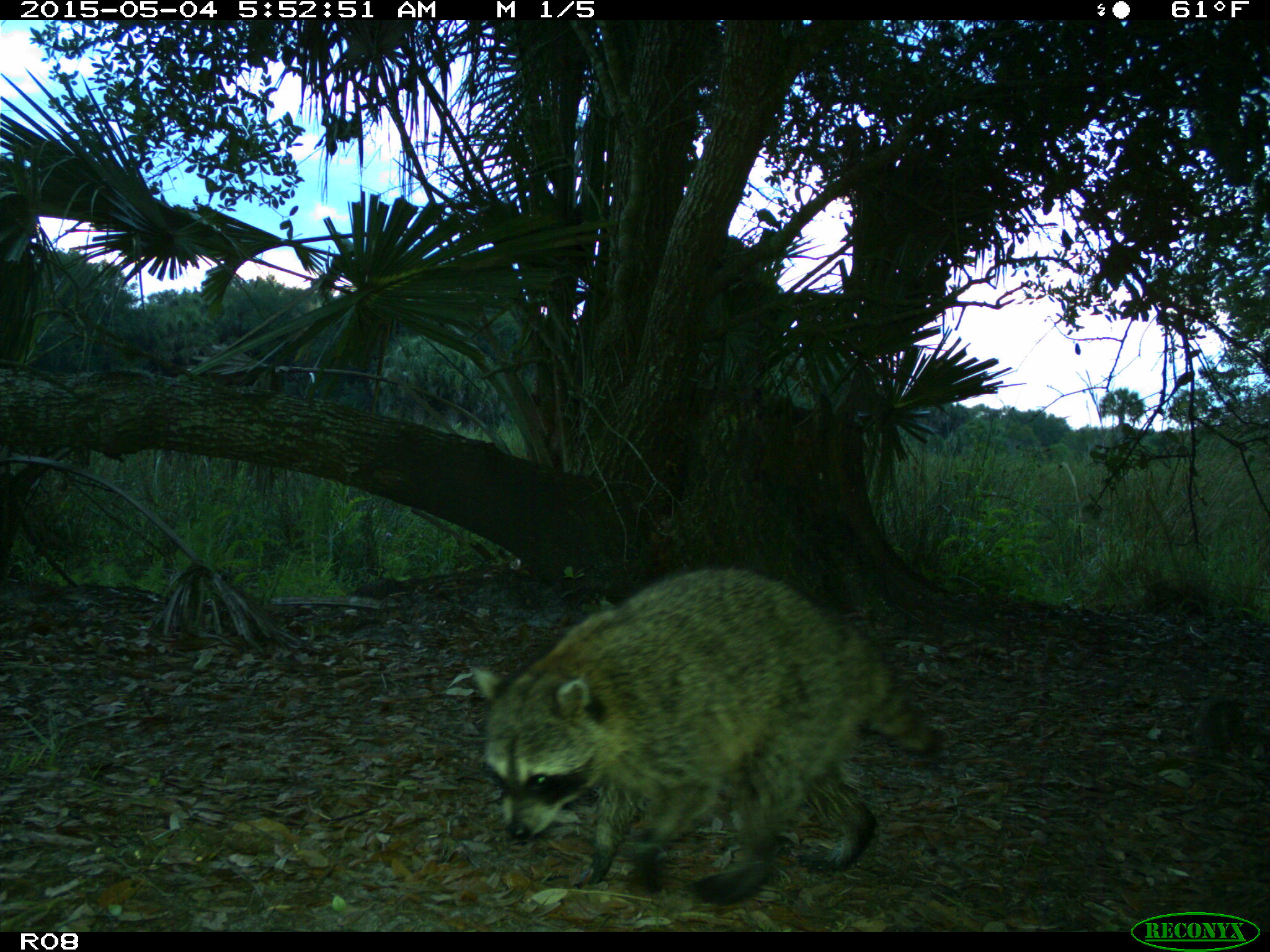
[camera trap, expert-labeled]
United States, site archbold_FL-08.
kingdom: Animalia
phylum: Chordata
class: Mammalia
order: Carnivora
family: Procyonidae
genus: Procyon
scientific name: Procyon lotor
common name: common raccoon